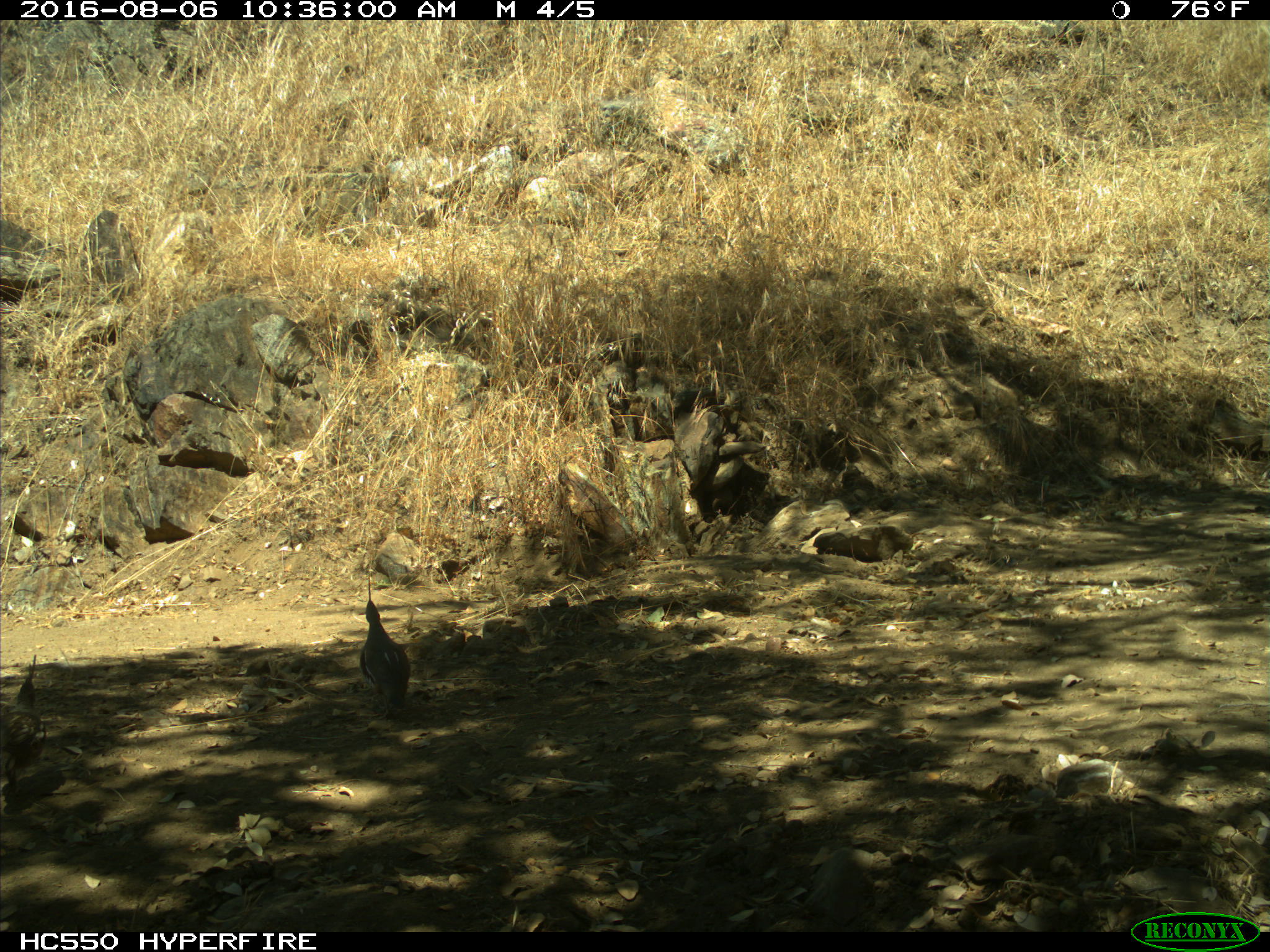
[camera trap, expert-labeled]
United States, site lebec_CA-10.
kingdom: Animalia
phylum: Chordata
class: Aves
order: Galliformes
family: Odontophoridae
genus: Callipepla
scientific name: Callipepla californica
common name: california quail